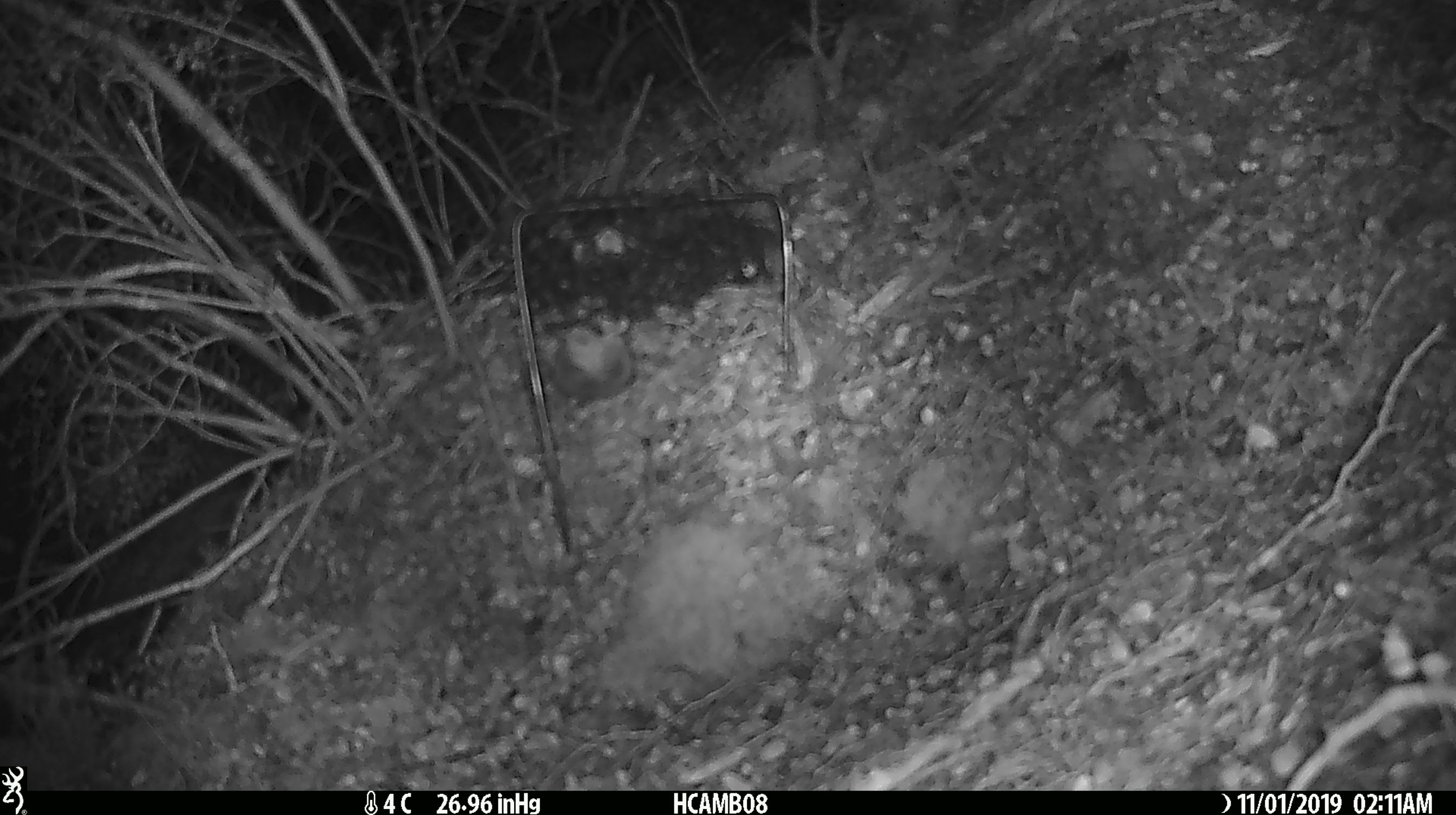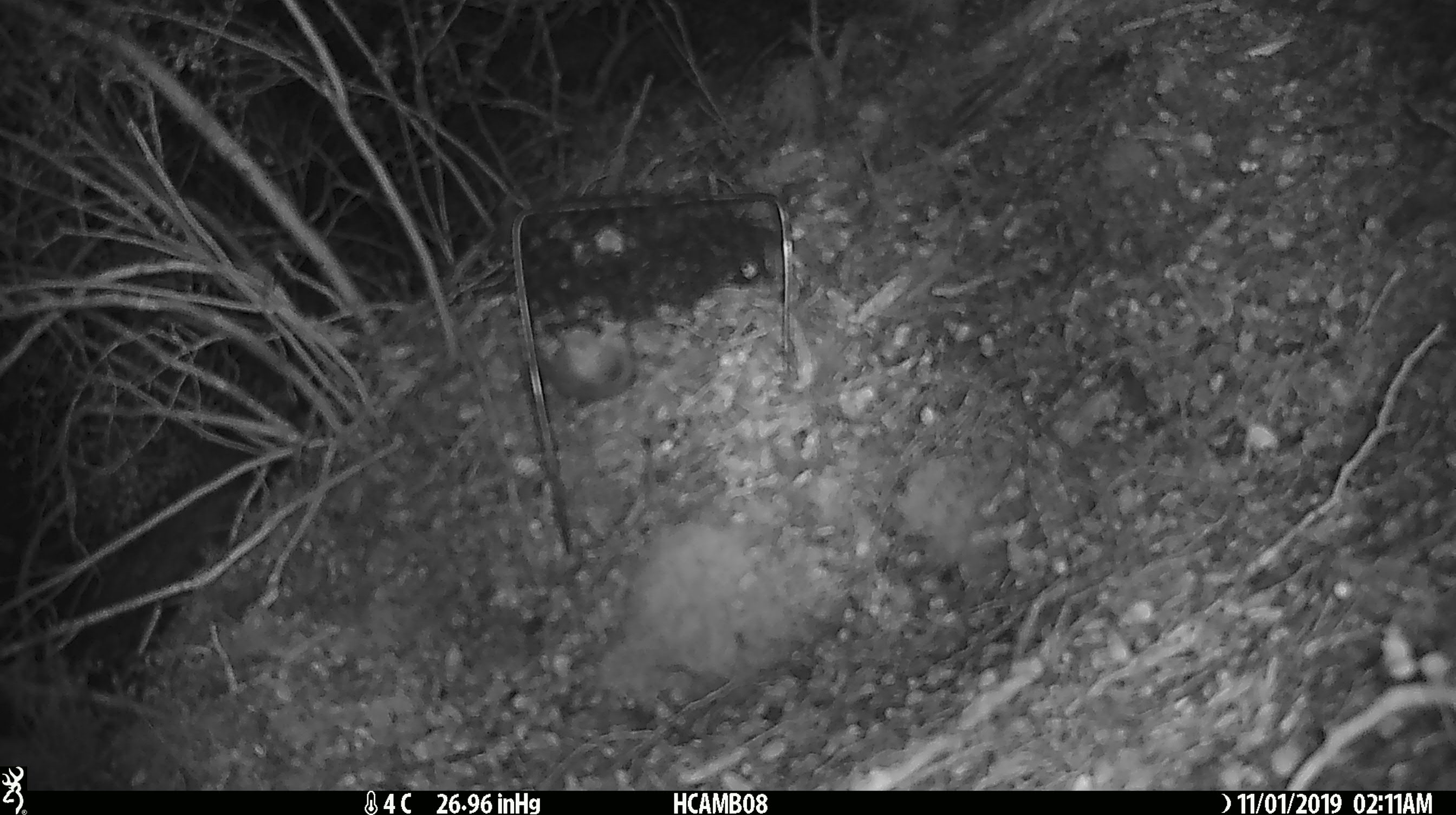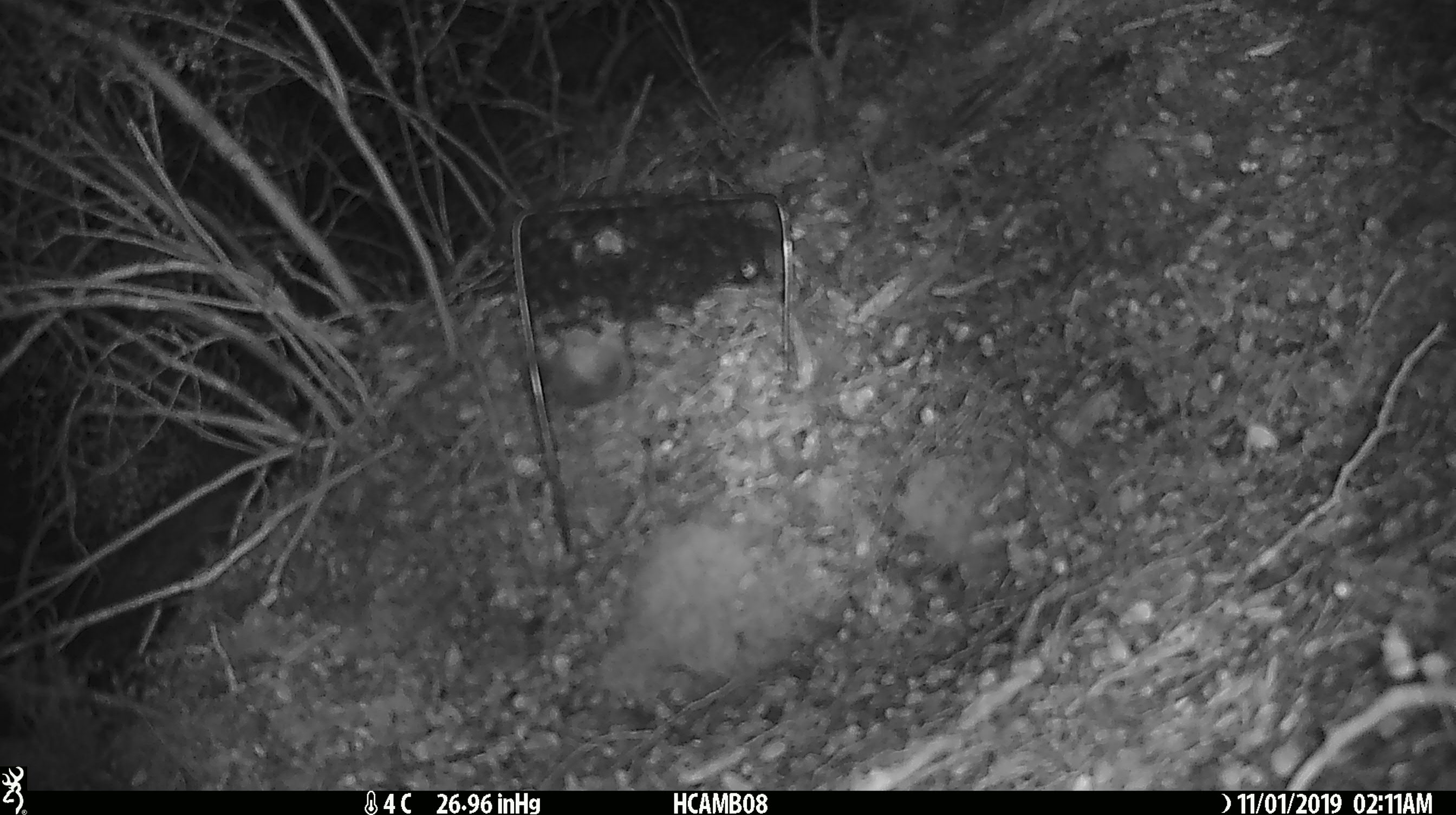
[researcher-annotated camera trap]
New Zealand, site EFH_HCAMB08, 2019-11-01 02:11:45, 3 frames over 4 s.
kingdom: Animalia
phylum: Chordata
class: Mammalia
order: Rodentia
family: Muridae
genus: Mus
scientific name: Mus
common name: mouse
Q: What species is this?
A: Mouse (Mus).